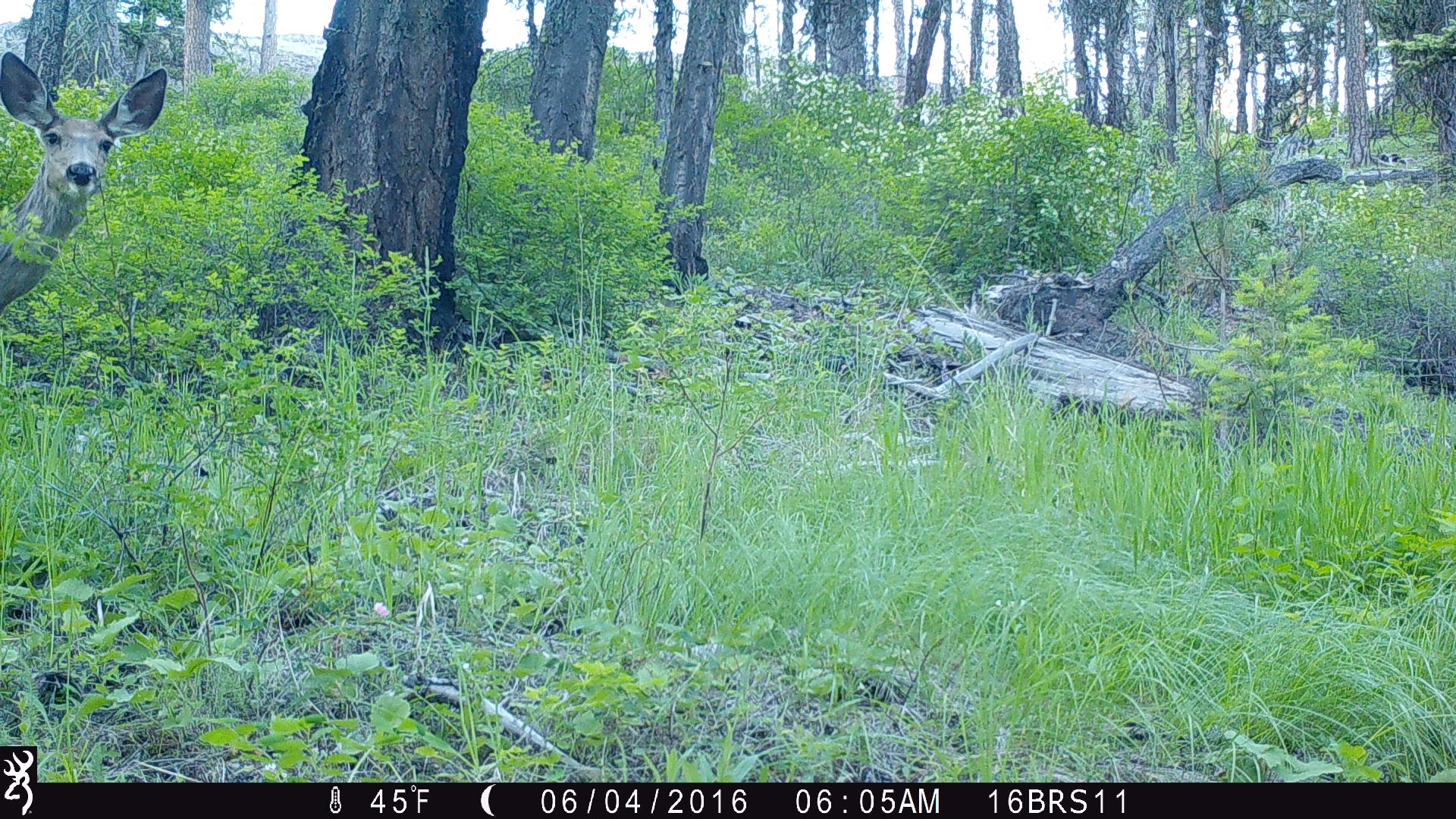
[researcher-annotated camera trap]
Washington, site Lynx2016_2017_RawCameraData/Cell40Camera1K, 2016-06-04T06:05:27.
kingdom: Animalia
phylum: Chordata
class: Mammalia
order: Artiodactyla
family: Cervidae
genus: Odocoileus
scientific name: Odocoileus hemionus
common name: mule deer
Odocoileus hemionus (mule deer). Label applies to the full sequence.